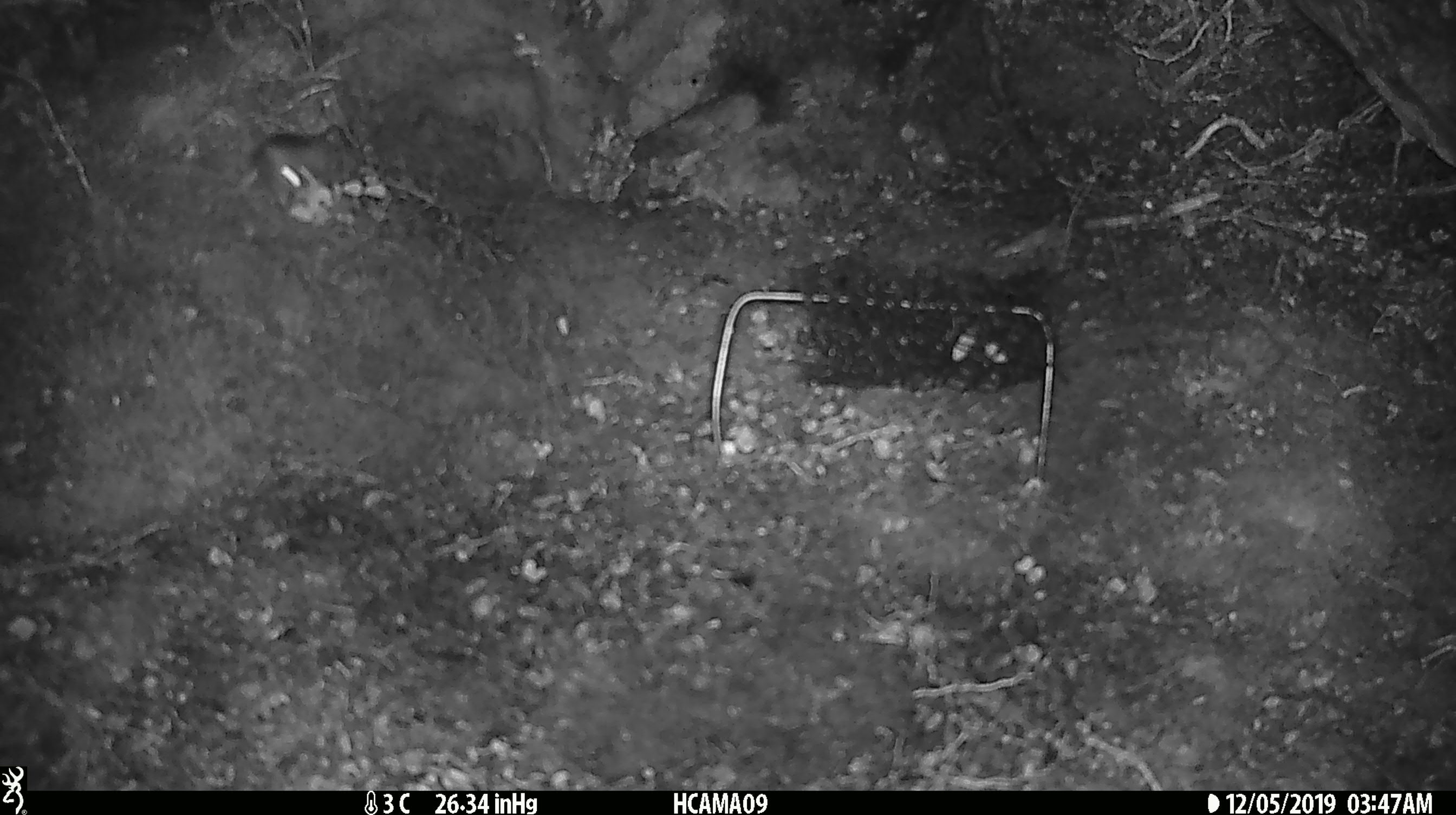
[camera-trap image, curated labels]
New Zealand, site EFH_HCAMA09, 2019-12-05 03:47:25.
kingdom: Animalia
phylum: Chordata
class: Mammalia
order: Rodentia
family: Muridae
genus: Mus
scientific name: Mus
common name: mouse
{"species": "mouse (Mus)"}